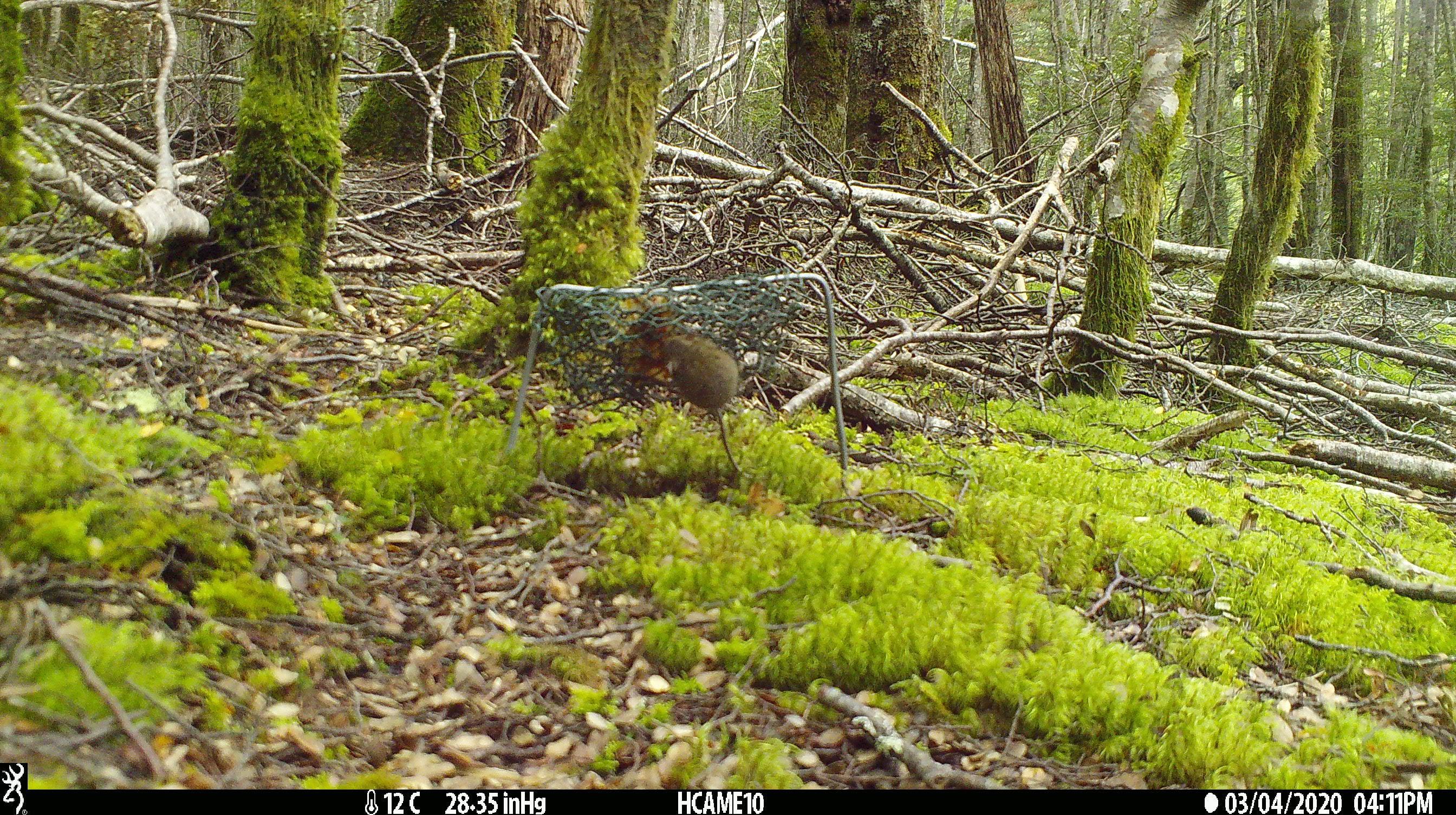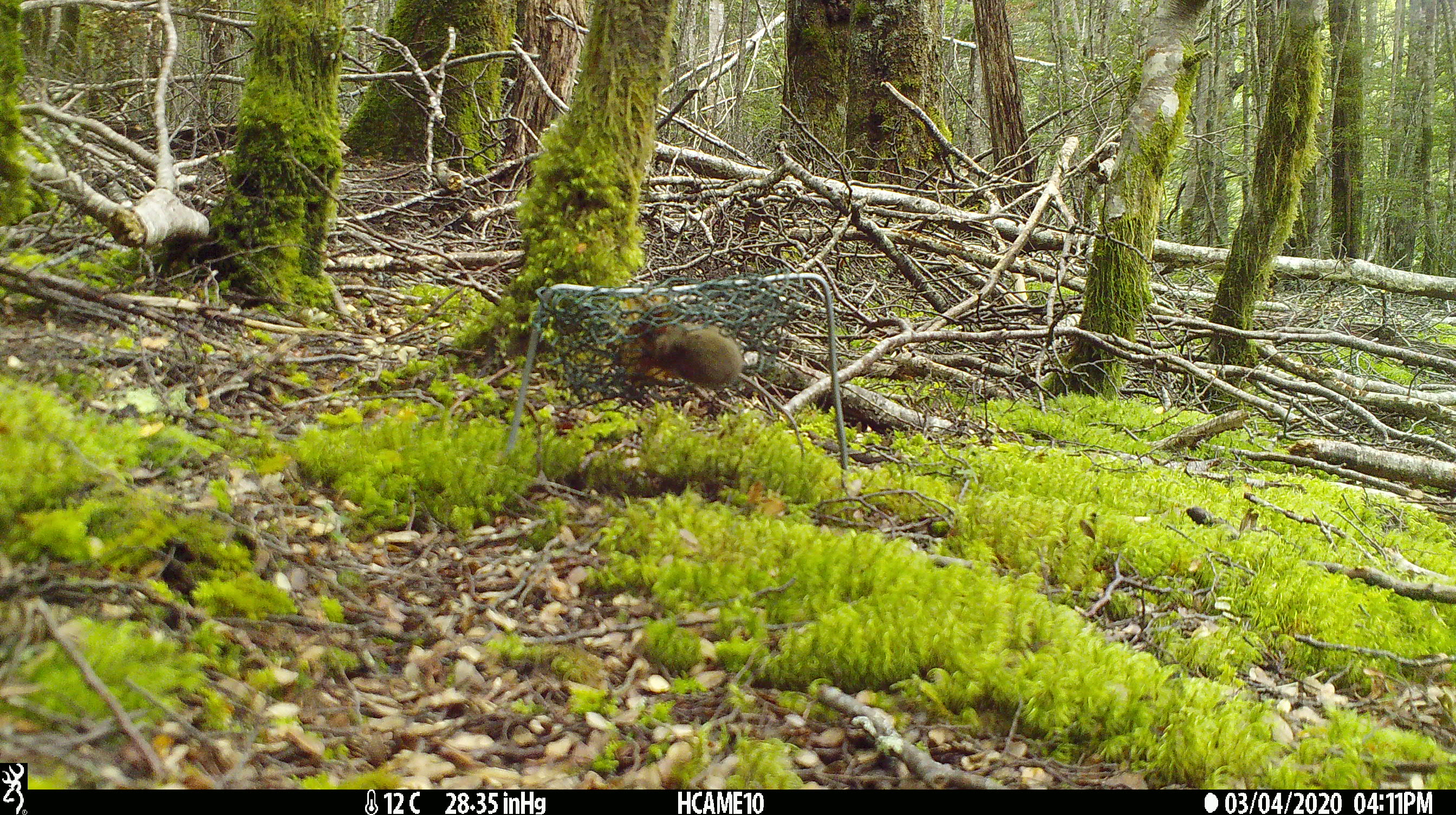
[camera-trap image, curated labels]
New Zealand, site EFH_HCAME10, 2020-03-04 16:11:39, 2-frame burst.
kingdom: Animalia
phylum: Chordata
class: Mammalia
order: Rodentia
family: Muridae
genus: Mus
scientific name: Mus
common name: mouse